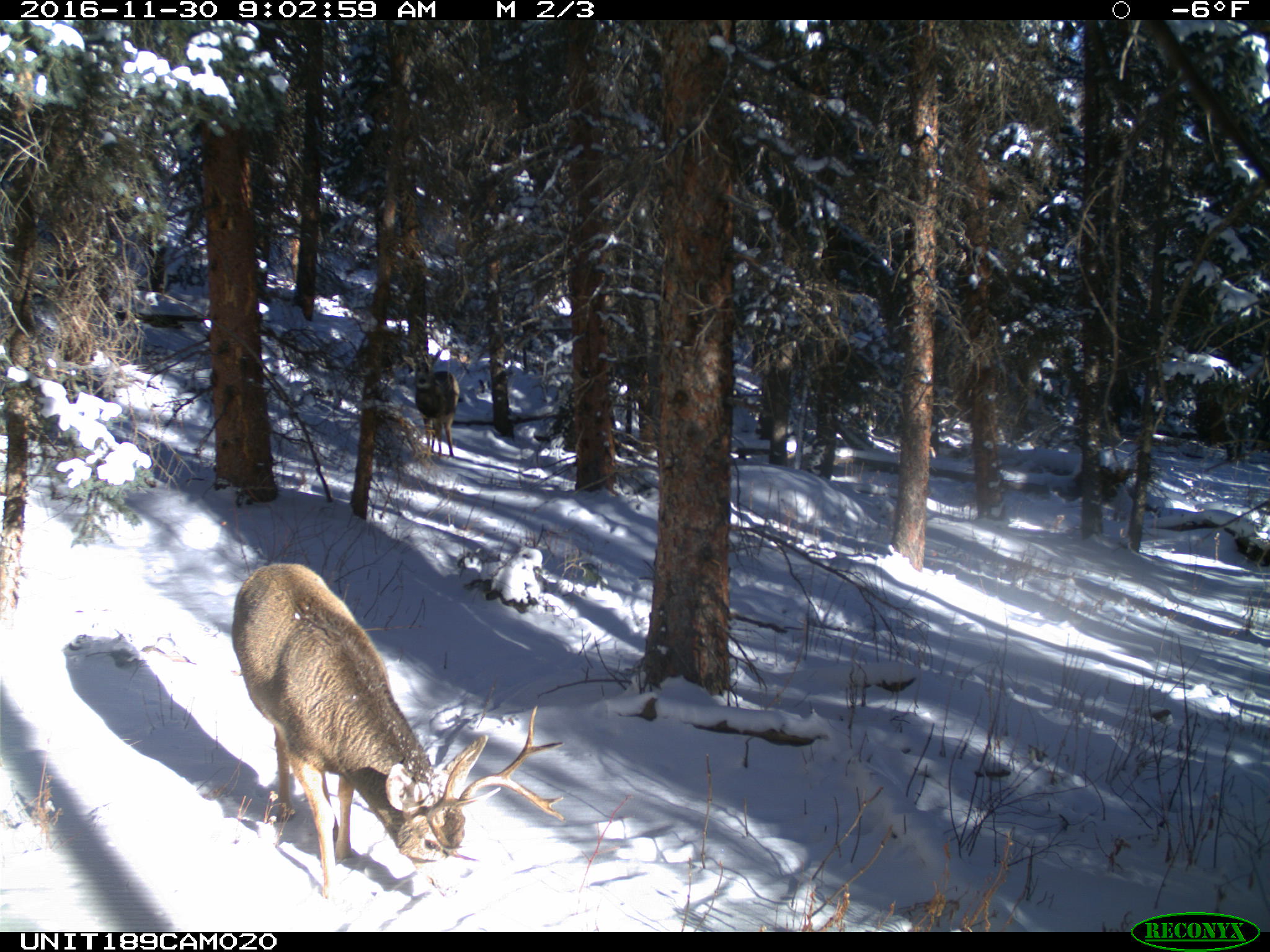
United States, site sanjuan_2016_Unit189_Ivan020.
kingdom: Animalia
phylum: Chordata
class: Mammalia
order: Artiodactyla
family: Cervidae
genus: Odocoileus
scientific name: Odocoileus hemionus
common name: mule deer